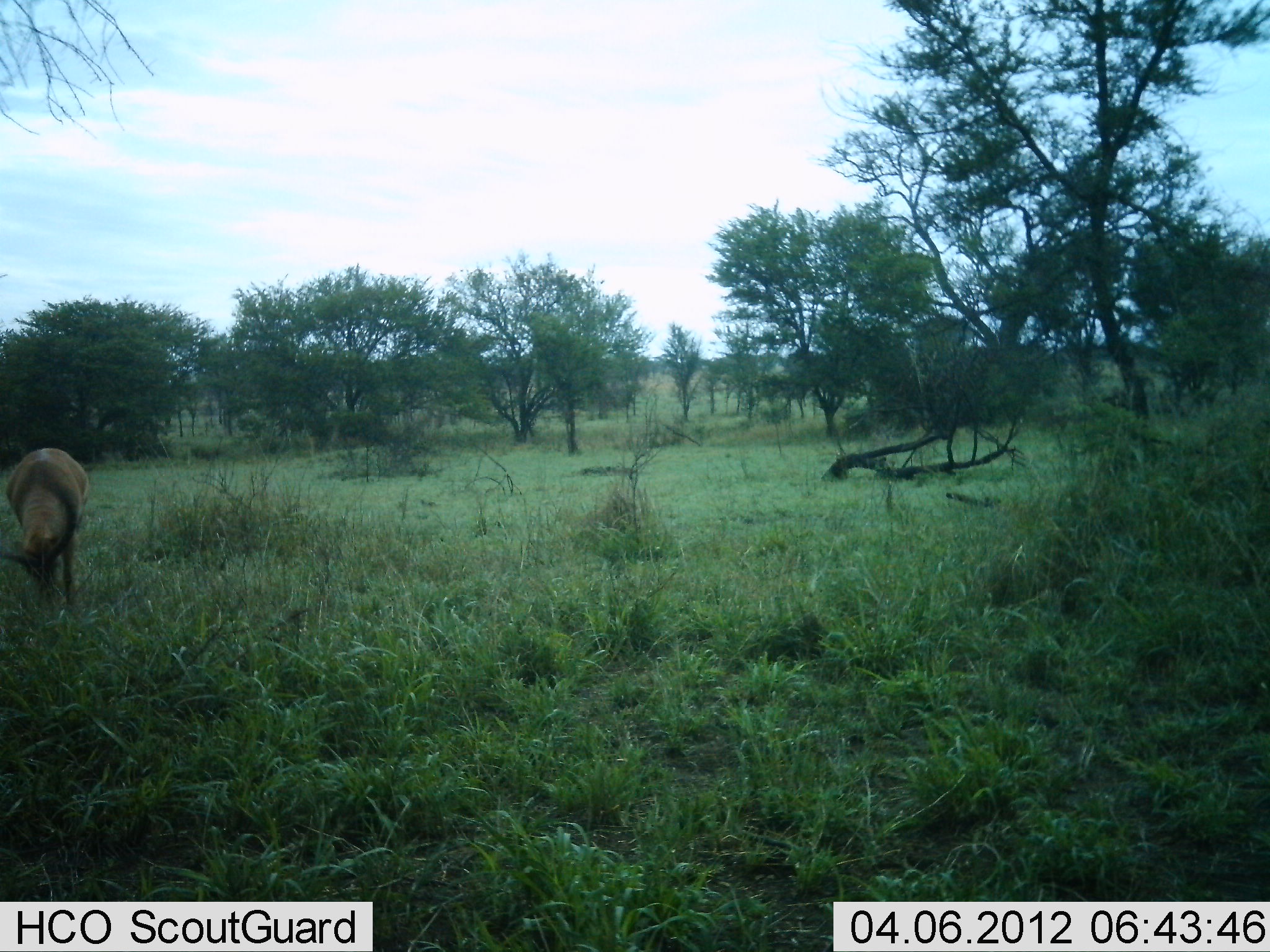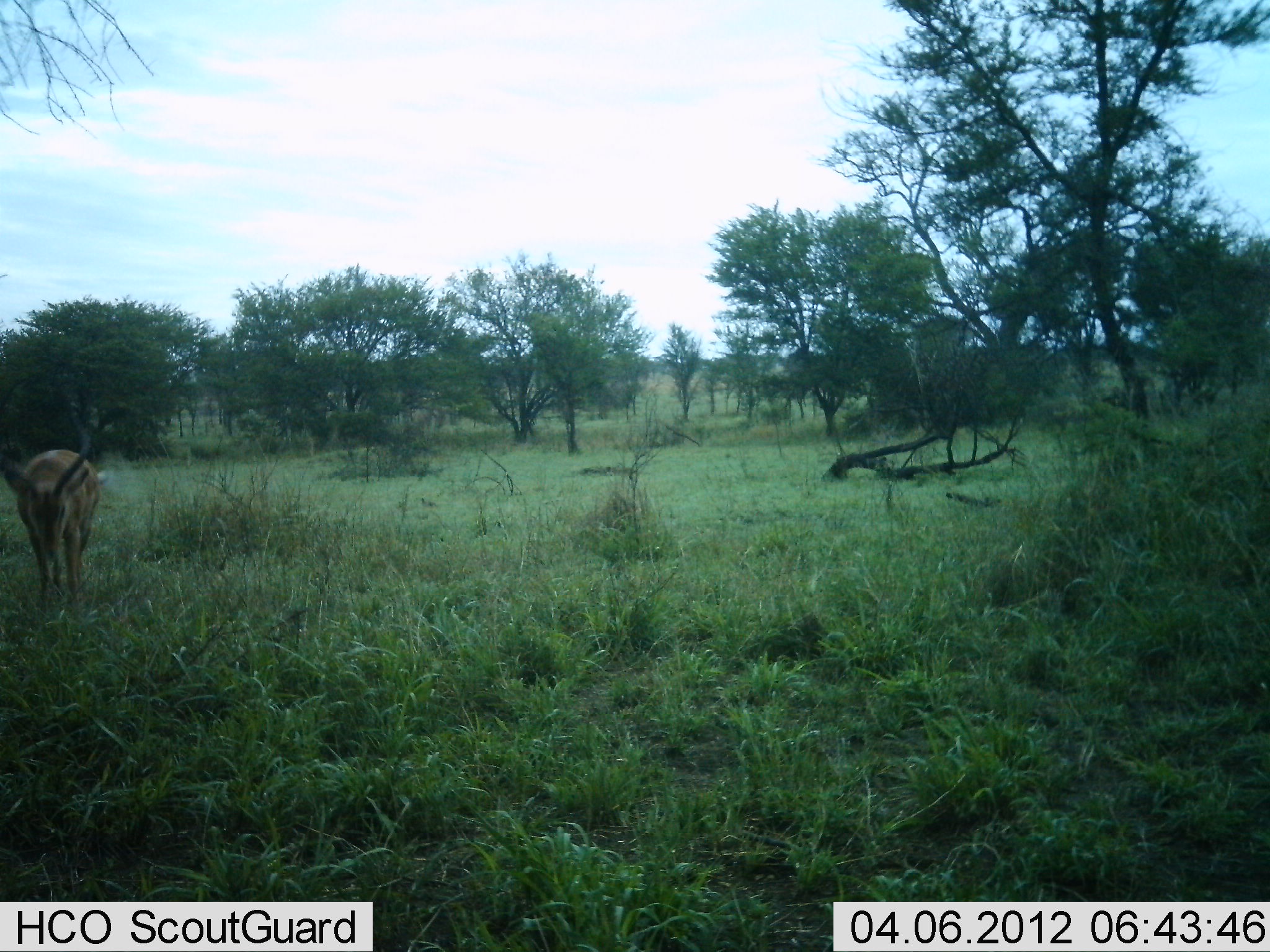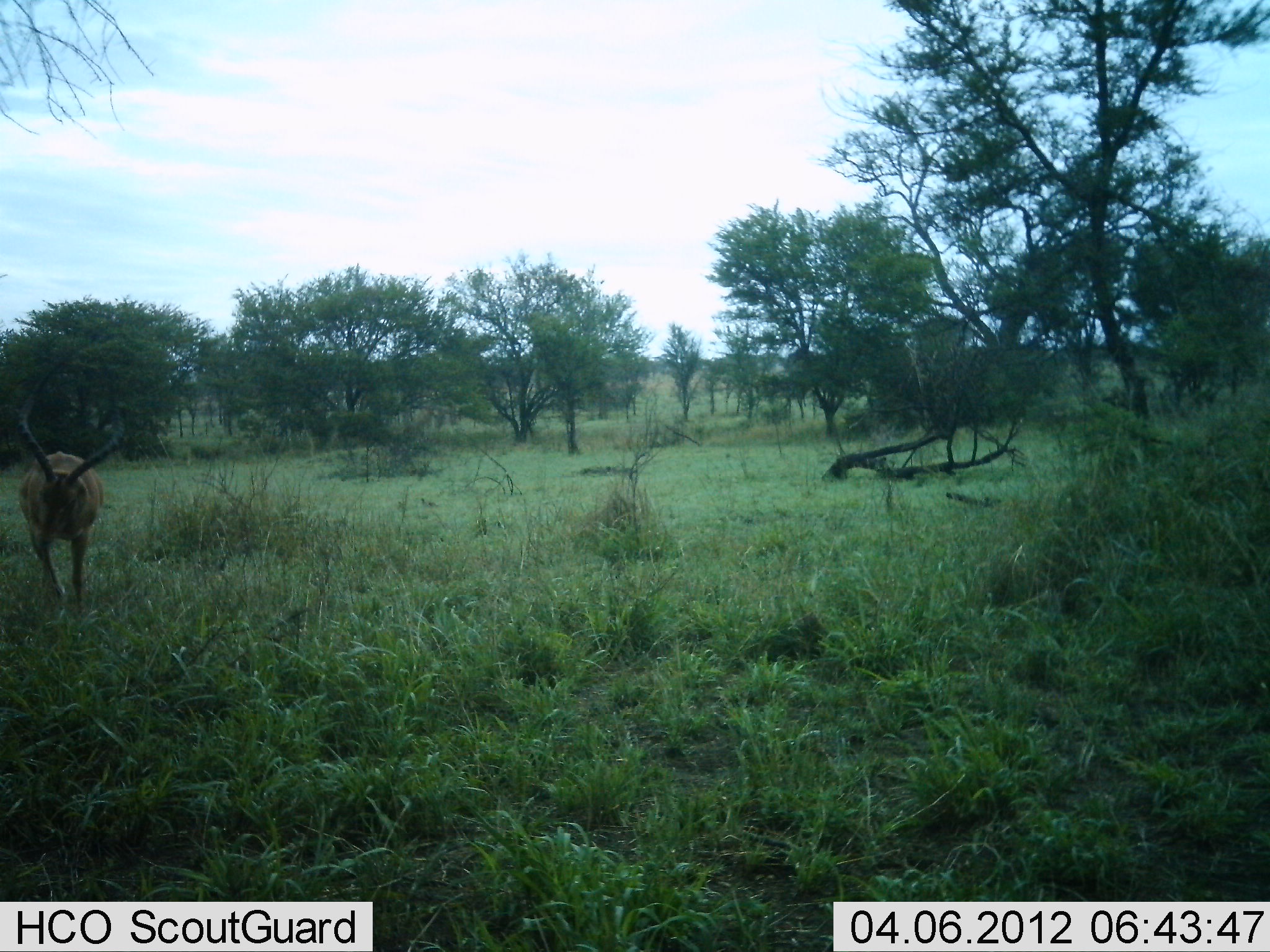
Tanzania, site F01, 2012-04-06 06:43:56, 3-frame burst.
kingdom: Animalia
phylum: Chordata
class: Mammalia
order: Artiodactyla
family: Bovidae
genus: Aepyceros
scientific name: Aepyceros melampus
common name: impala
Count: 1.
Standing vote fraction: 33%.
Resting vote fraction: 0%.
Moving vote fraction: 4%.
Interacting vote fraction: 0%.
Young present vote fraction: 0%.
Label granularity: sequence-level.